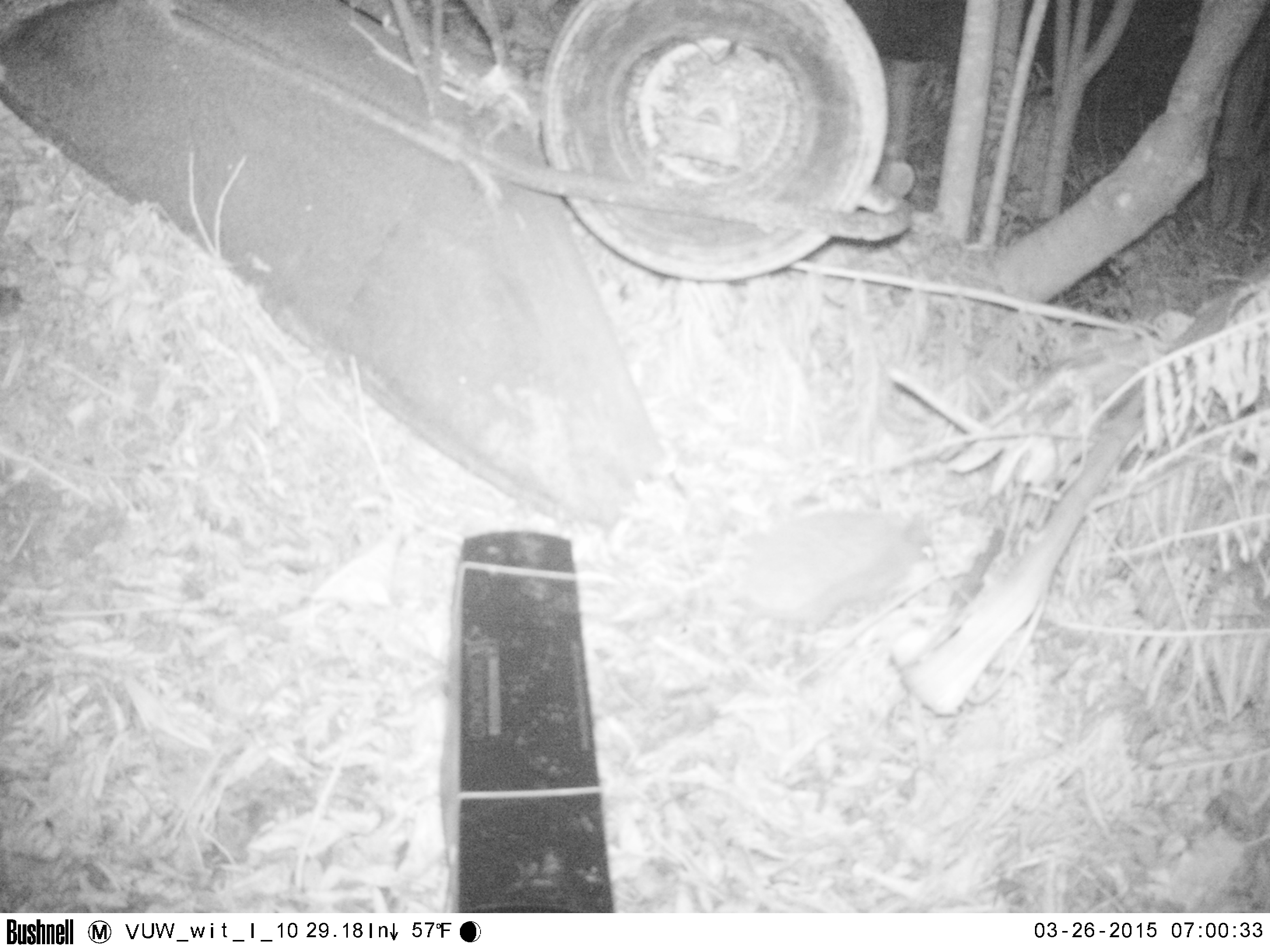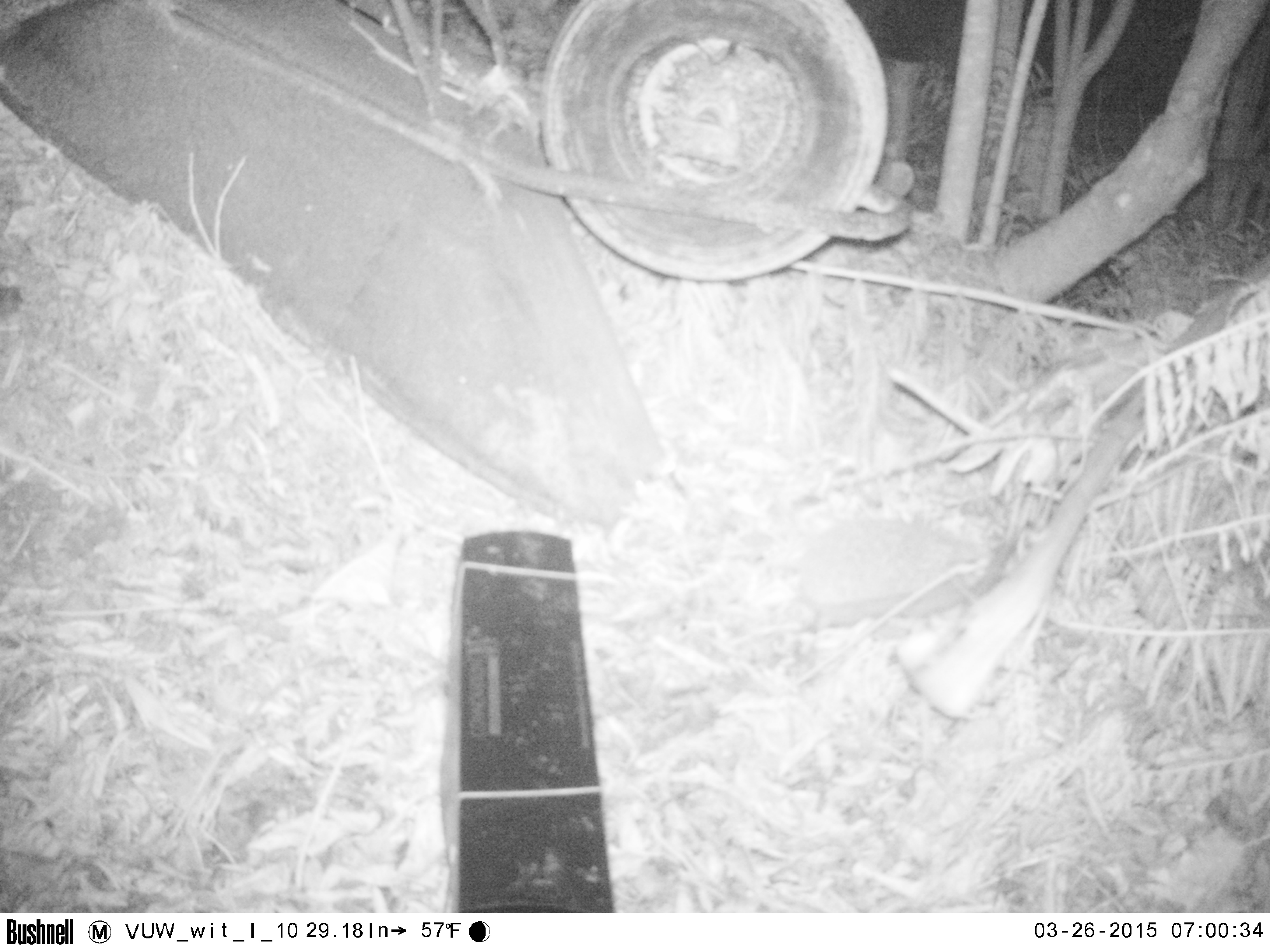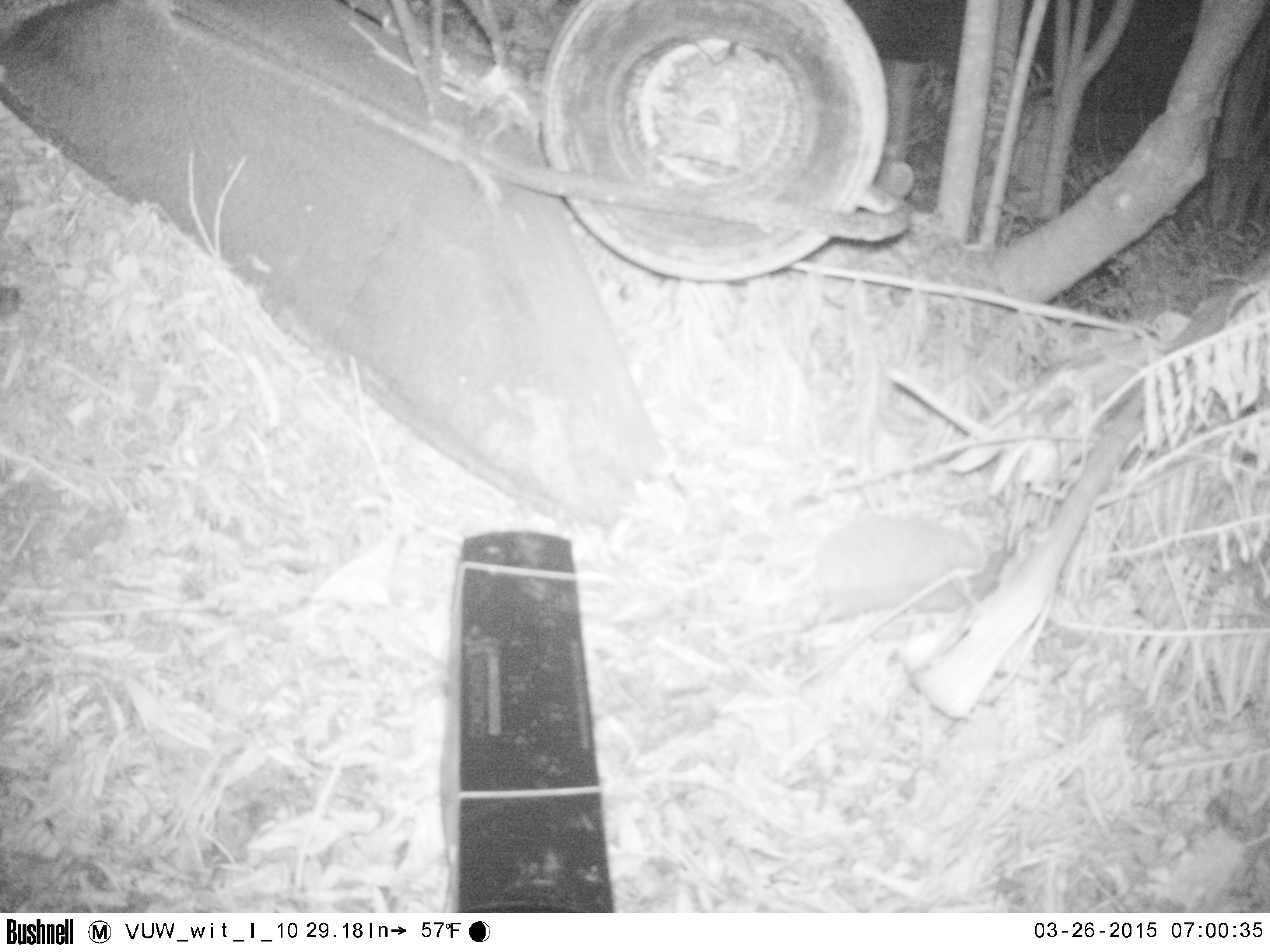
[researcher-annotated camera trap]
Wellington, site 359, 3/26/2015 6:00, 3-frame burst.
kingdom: Animalia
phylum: Chordata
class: Mammalia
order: Eulipotyphla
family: Erinaceidae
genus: Erinaceus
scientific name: Erinaceus europaeus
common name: hedgehog